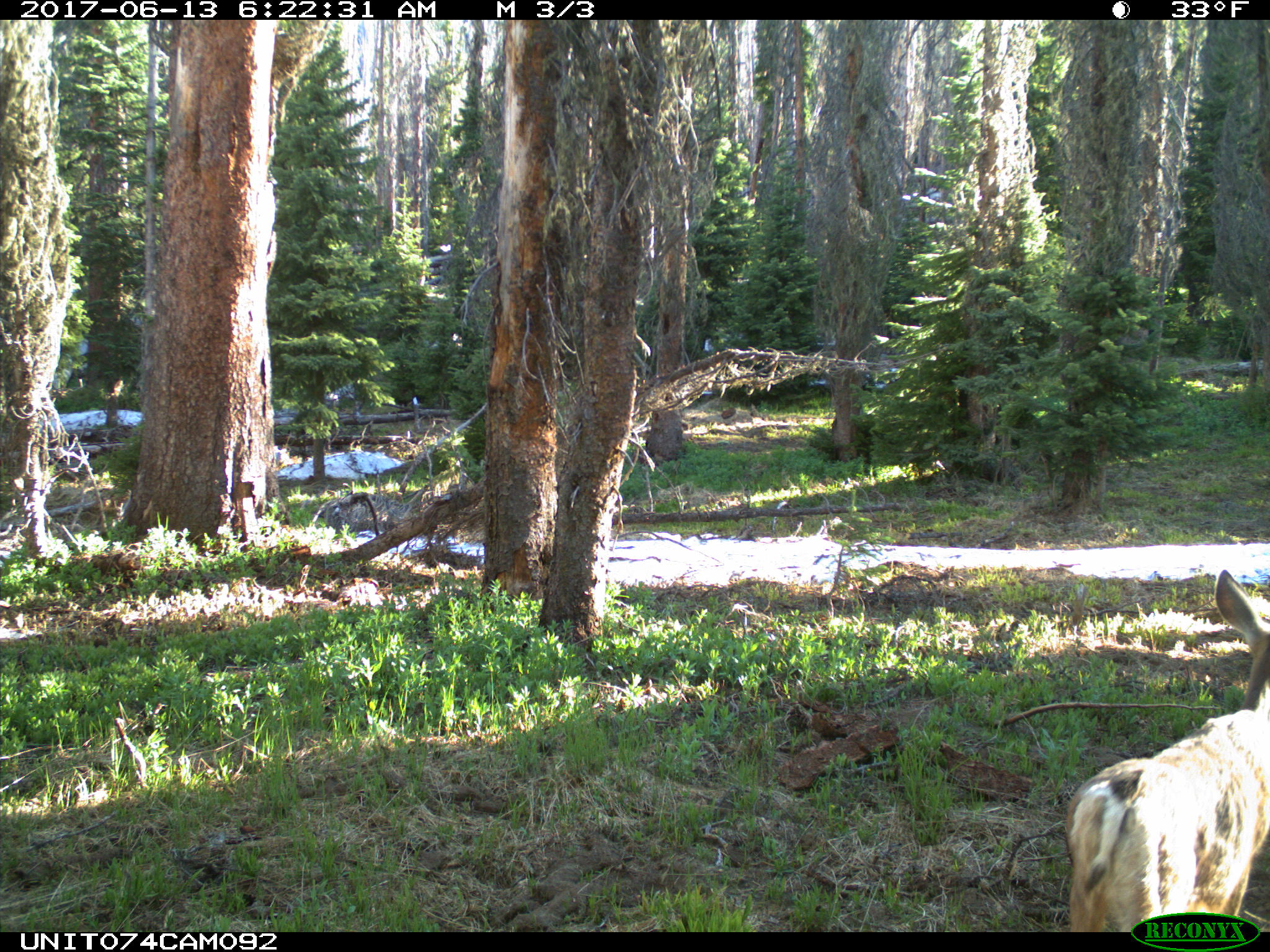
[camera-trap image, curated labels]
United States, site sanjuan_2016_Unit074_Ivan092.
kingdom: Animalia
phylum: Chordata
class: Mammalia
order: Artiodactyla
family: Cervidae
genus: Odocoileus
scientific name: Odocoileus hemionus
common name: mule deer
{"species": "Odocoileus hemionus (mule deer)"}